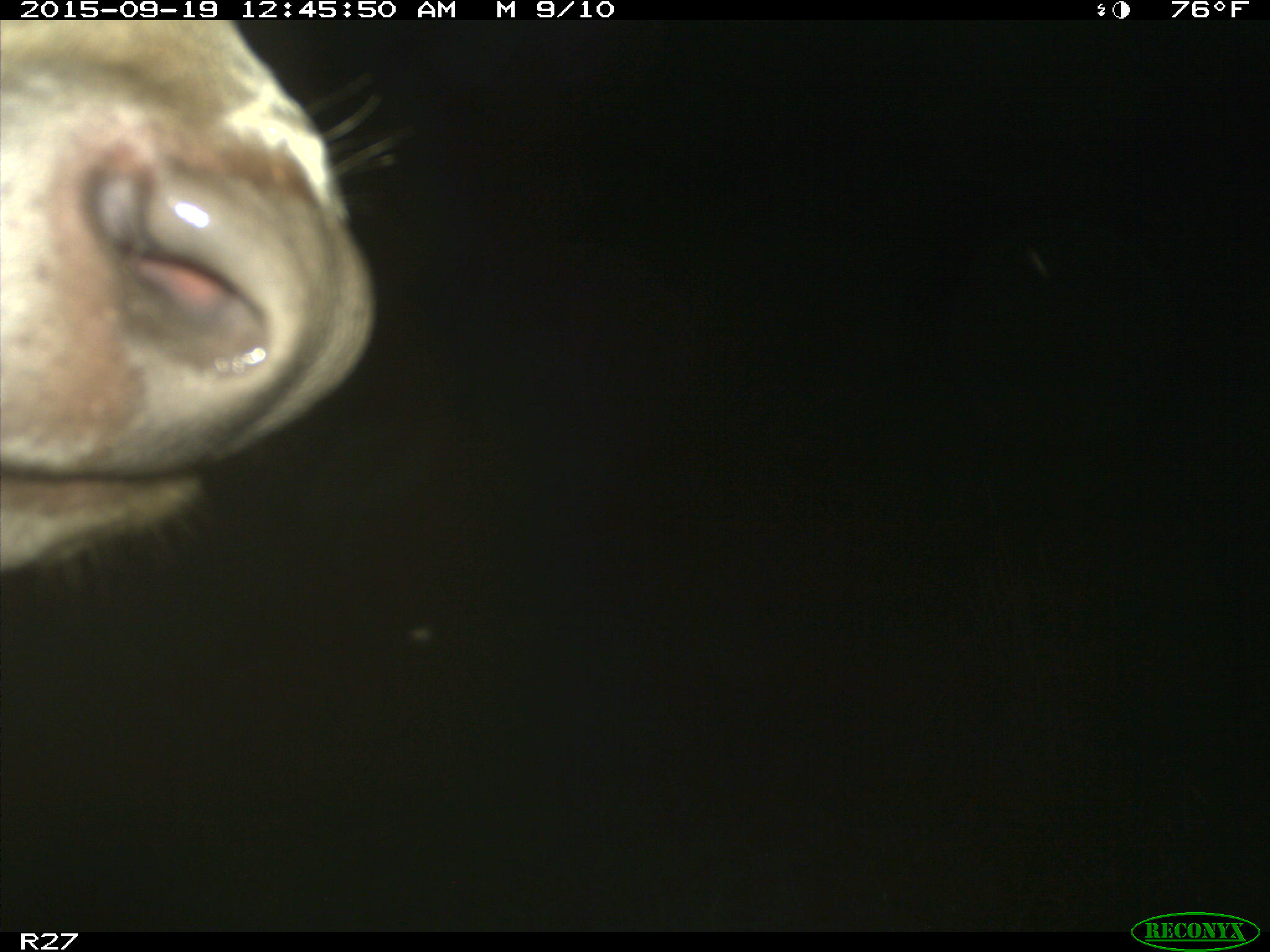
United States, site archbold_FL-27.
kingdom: Animalia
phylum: Chordata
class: Mammalia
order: Artiodactyla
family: Bovidae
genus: Bos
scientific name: Bos taurus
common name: domestic cow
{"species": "Bos taurus (domestic cow)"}